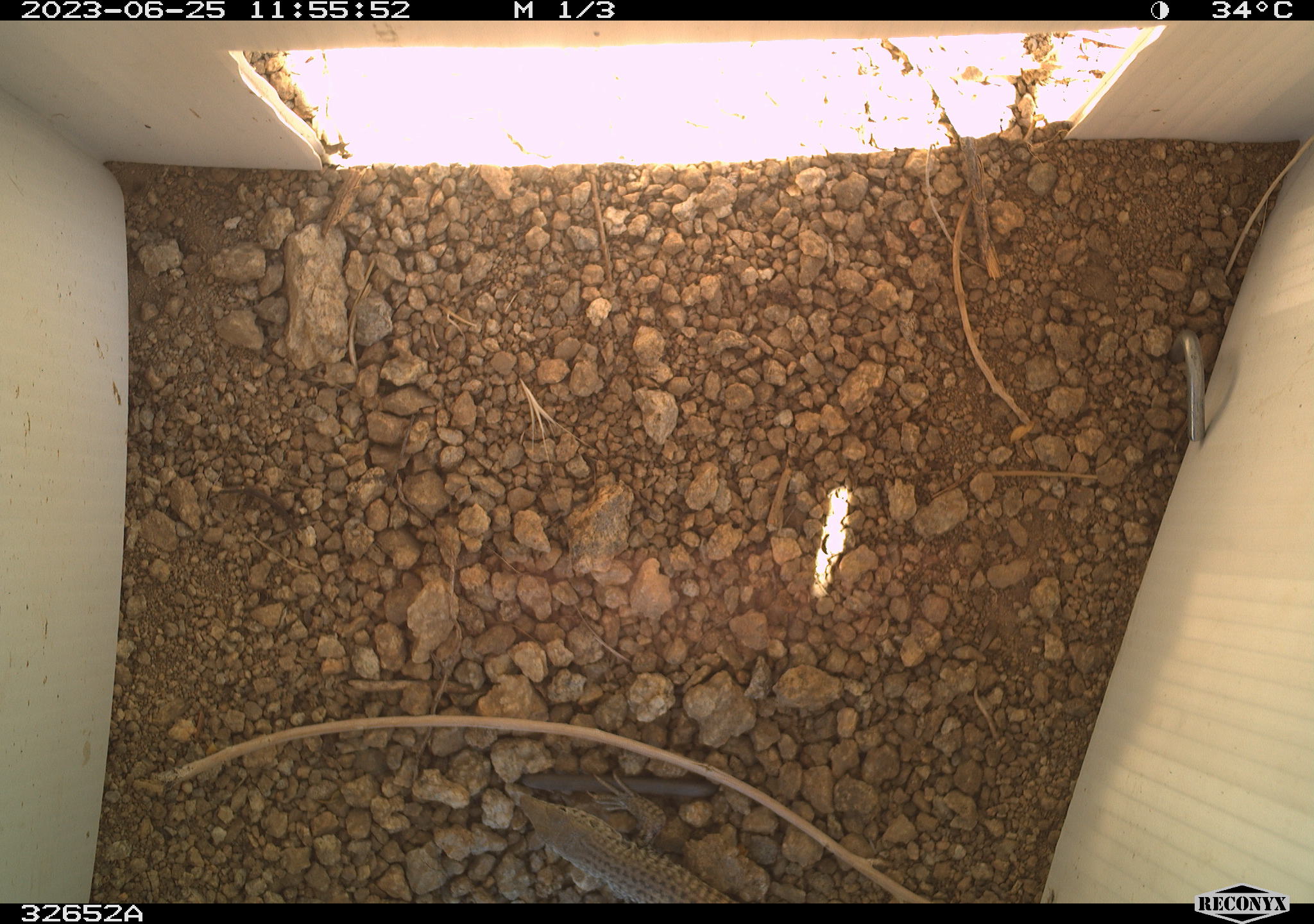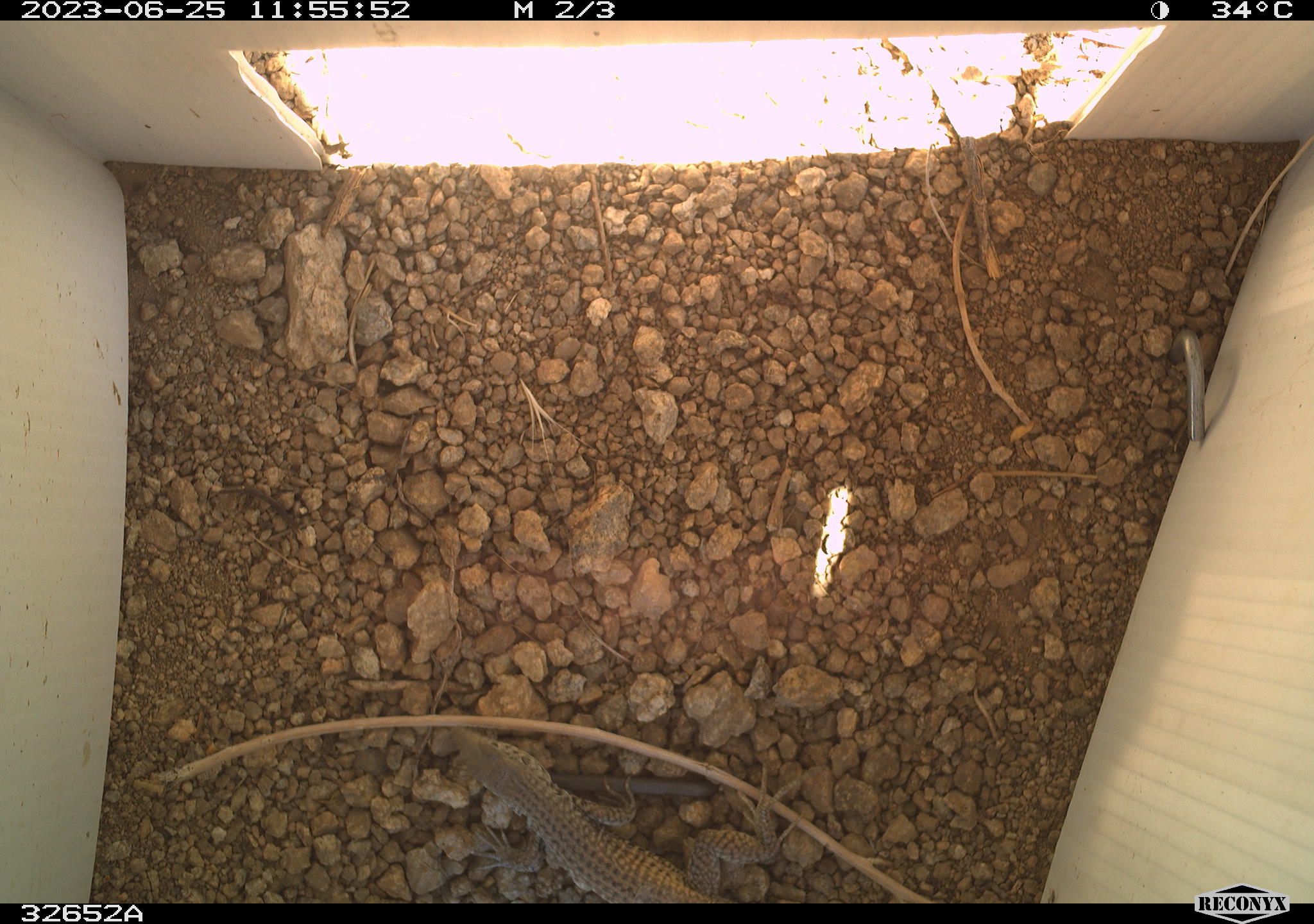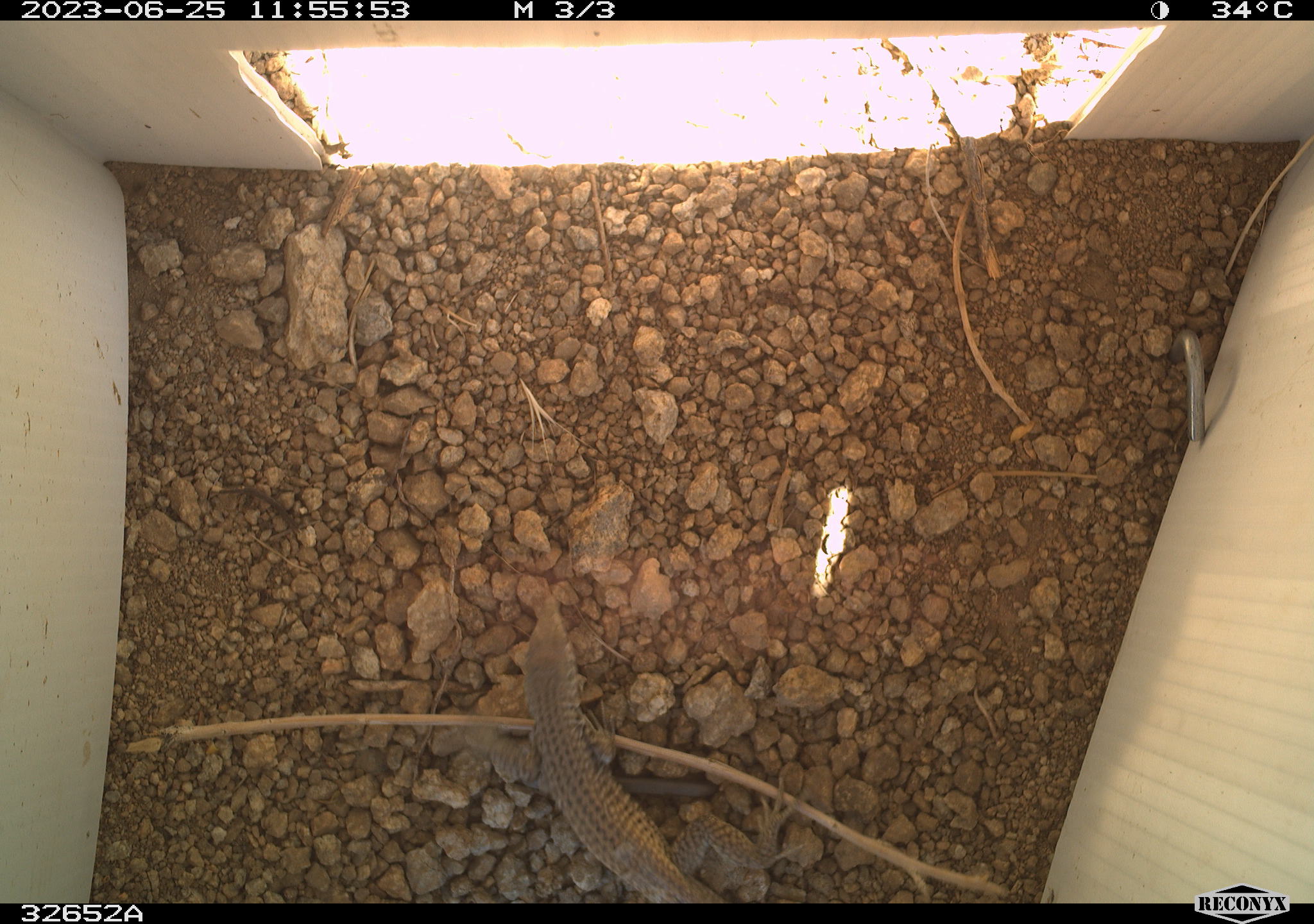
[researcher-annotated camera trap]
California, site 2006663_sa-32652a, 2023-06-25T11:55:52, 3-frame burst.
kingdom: Animalia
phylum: Chordata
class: Reptilia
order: Squamata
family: Teiidae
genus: Aspidoscelis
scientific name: Aspidoscelis tigris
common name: western whiptail